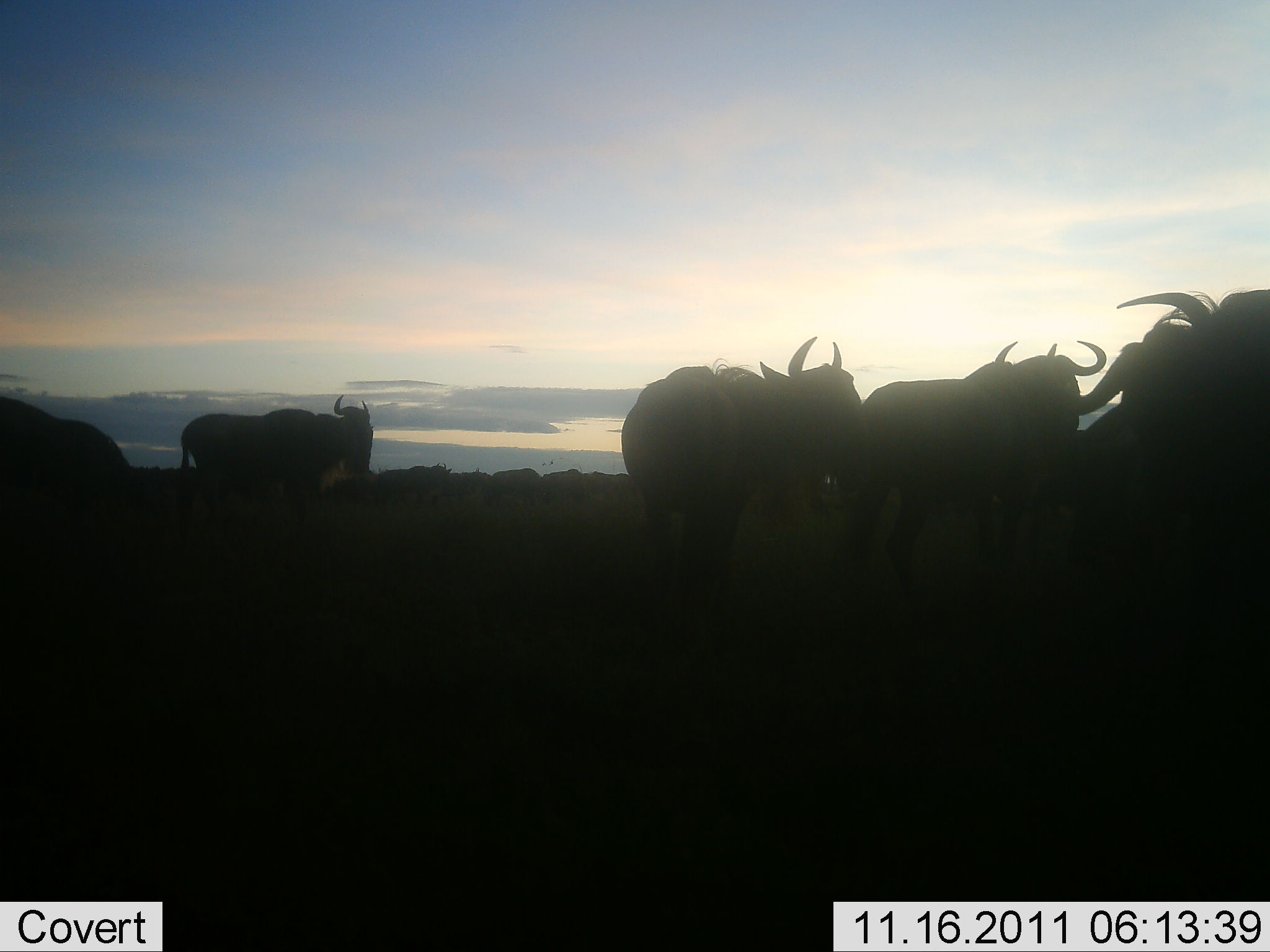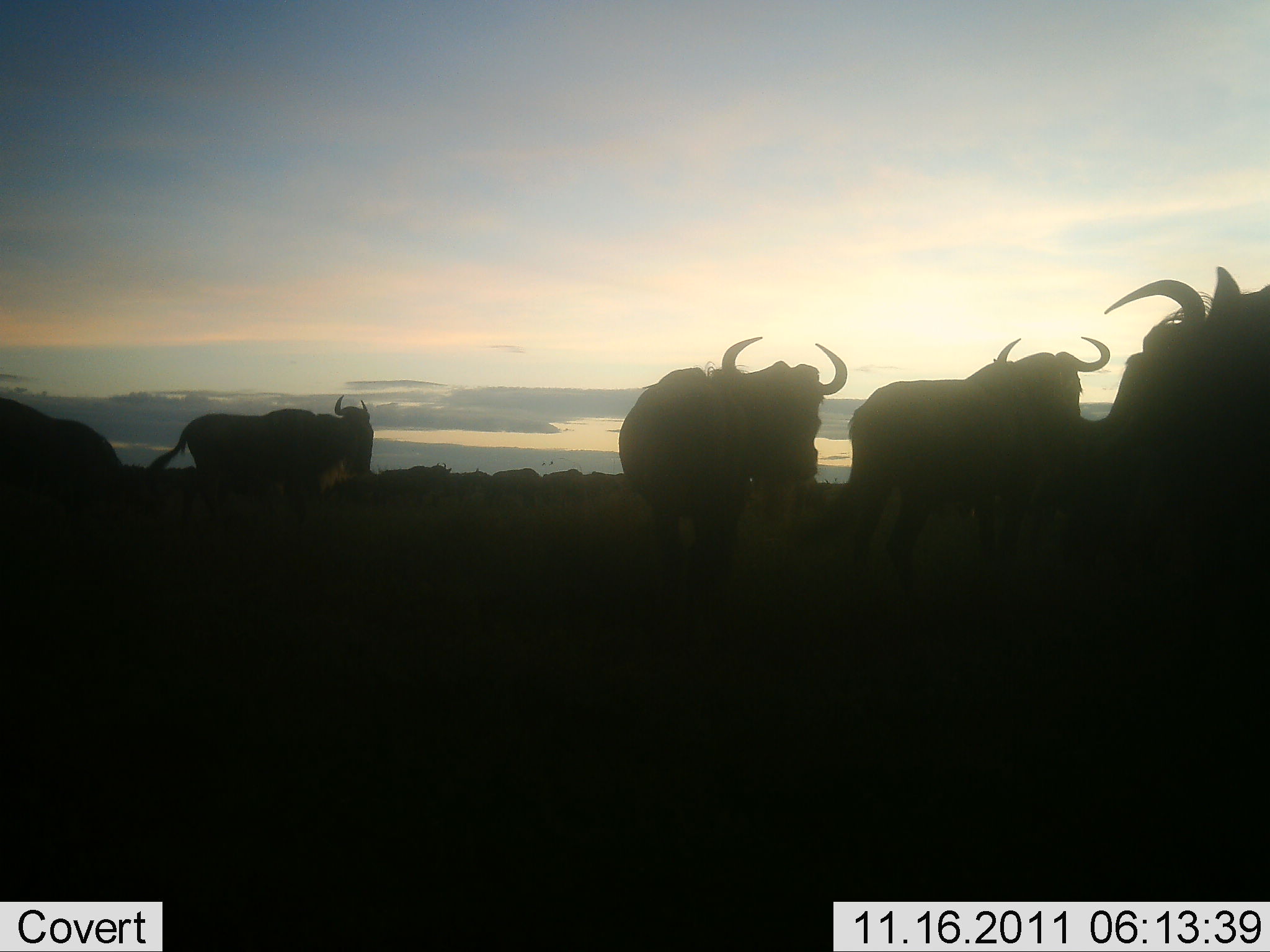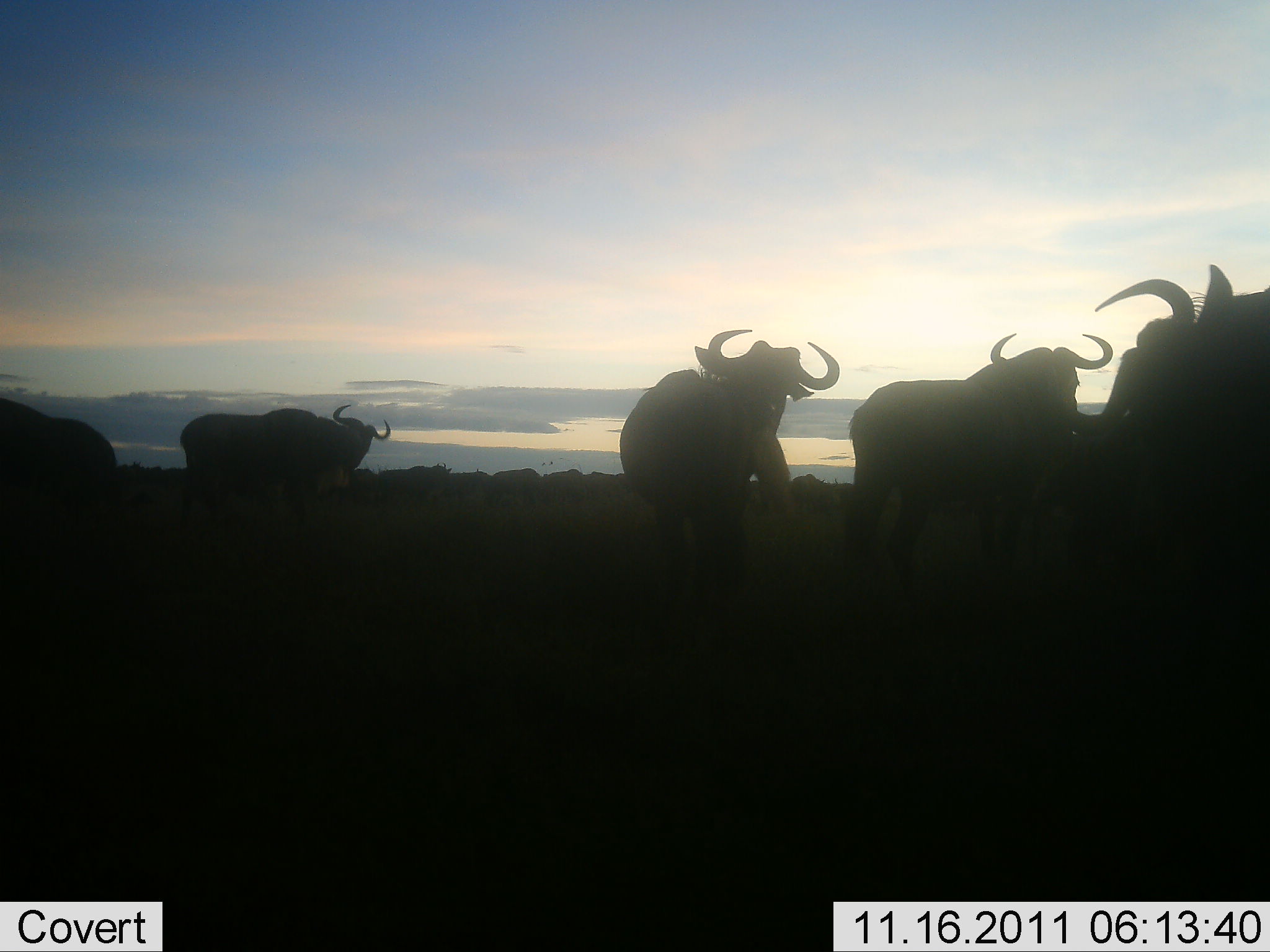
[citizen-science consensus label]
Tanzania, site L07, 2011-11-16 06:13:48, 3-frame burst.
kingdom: Animalia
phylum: Chordata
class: Mammalia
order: Artiodactyla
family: Bovidae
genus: Connochaetes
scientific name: Connochaetes taurinus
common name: blue wildebeest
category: wildebeest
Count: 6.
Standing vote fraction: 69%.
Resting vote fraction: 8%.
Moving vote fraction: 15%.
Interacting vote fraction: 23%.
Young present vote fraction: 0%.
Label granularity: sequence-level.